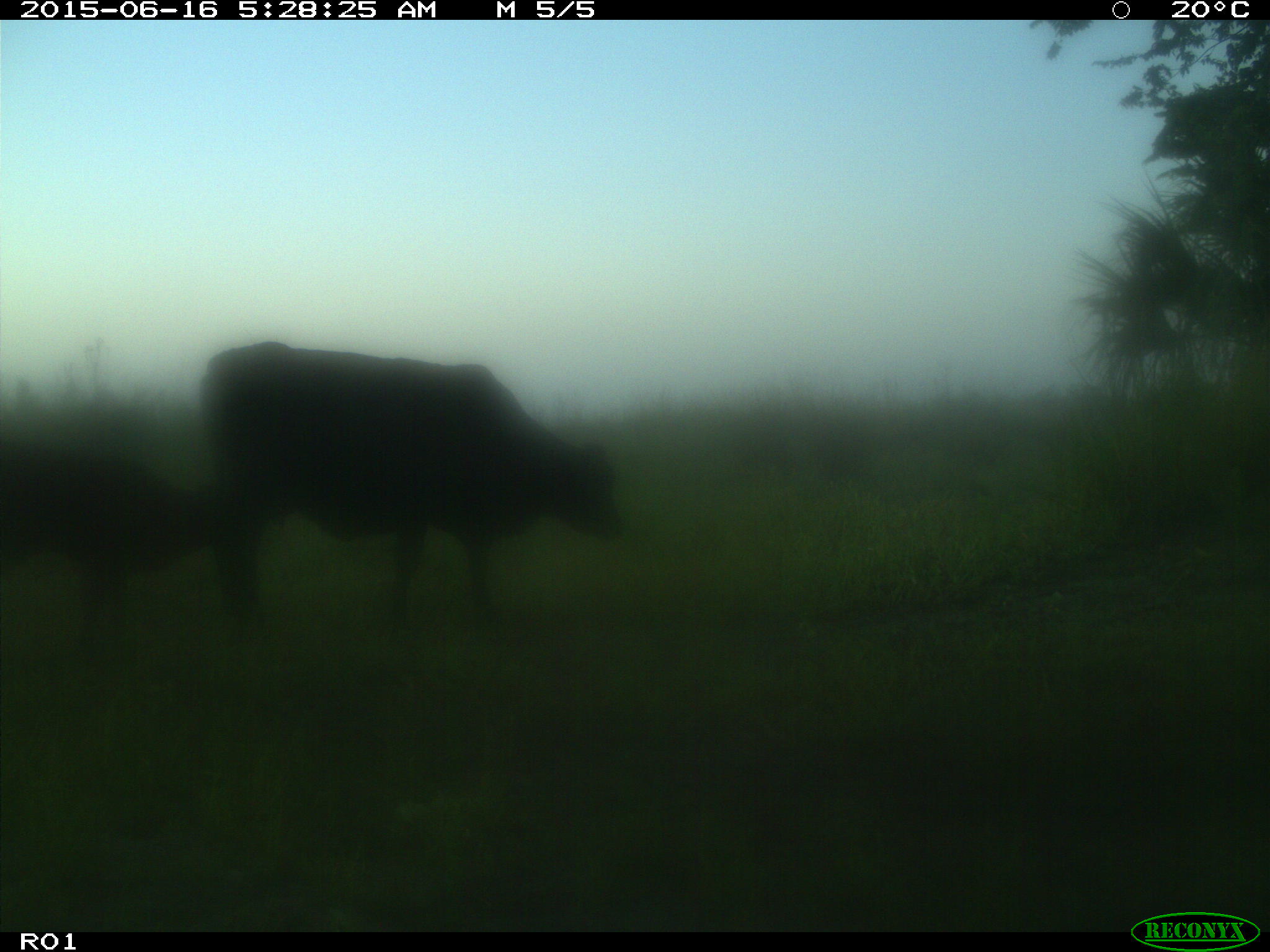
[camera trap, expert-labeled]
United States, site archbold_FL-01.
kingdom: Animalia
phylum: Chordata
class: Mammalia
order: Artiodactyla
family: Bovidae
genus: Bos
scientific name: Bos taurus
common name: domestic cow